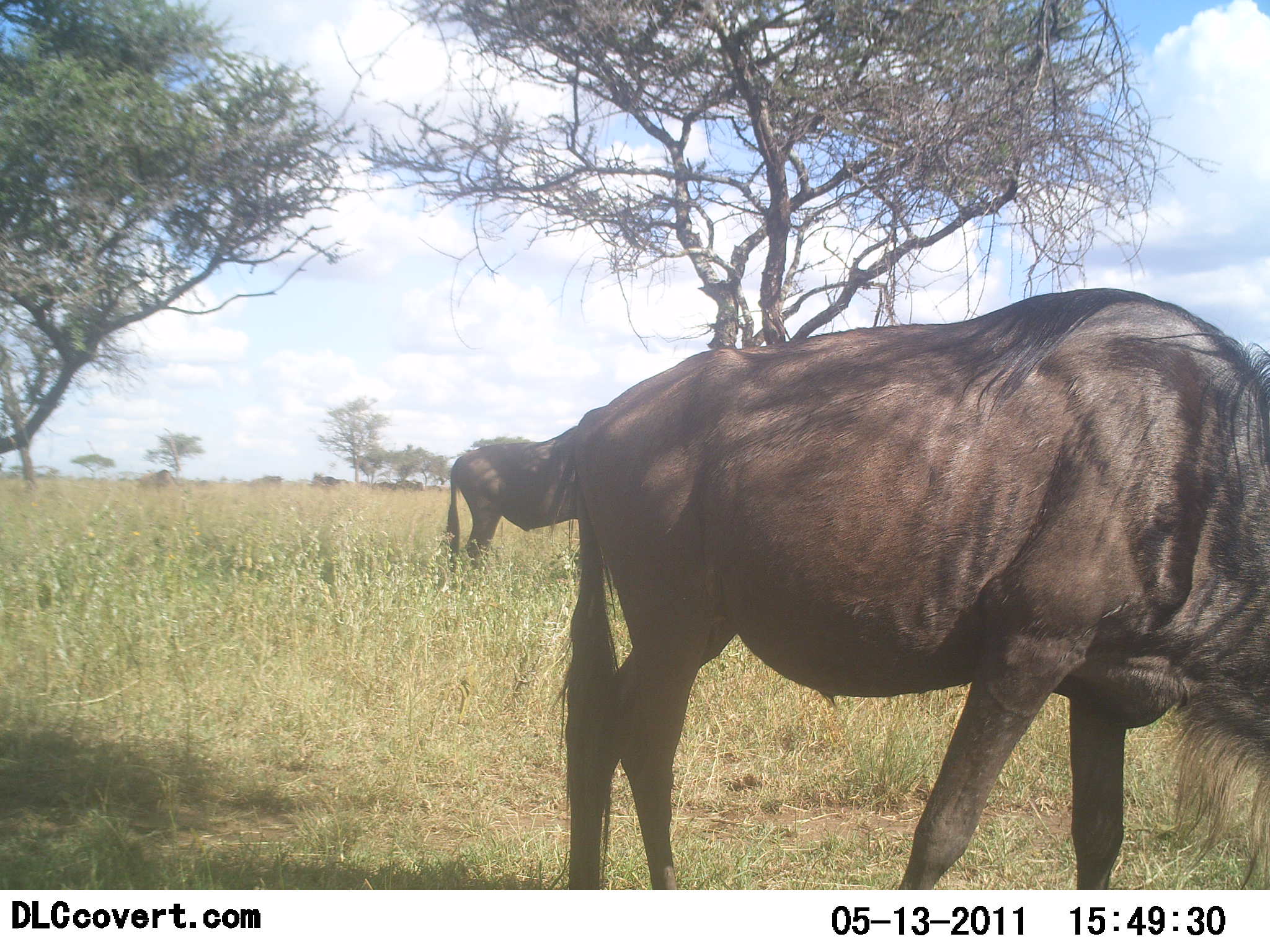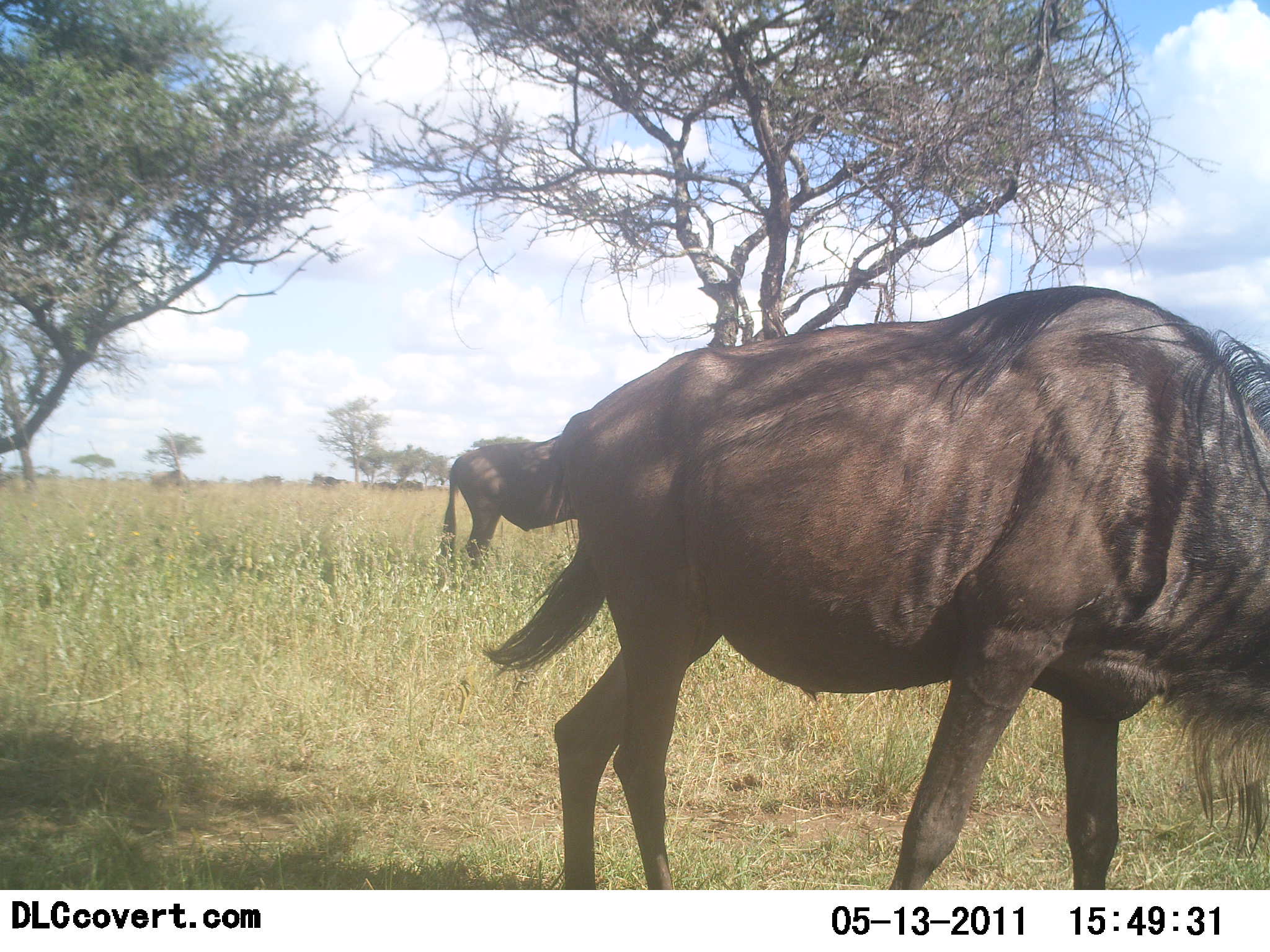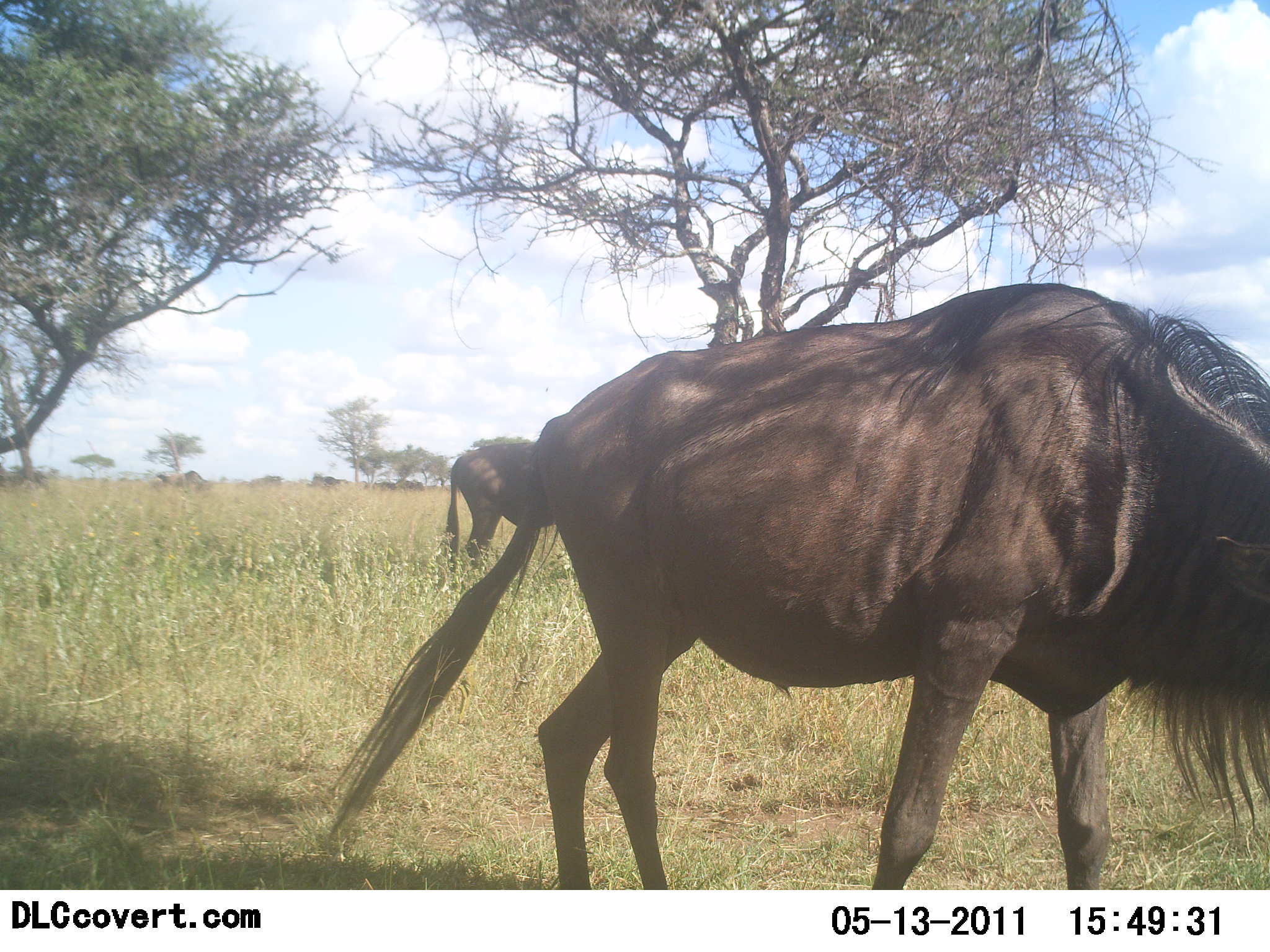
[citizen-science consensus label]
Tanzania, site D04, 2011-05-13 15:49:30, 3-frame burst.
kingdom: Animalia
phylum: Chordata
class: Mammalia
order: Artiodactyla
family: Bovidae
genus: Connochaetes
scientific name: Connochaetes taurinus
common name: blue wildebeest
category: wildebeest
Wildebeest (blue wildebeest) (Connochaetes taurinus), count 4. Behavior (volunteer vote fractions): standing 50%, resting 0%, moving 50%, interacting 0%. Young present (vote fraction): 0%. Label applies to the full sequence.